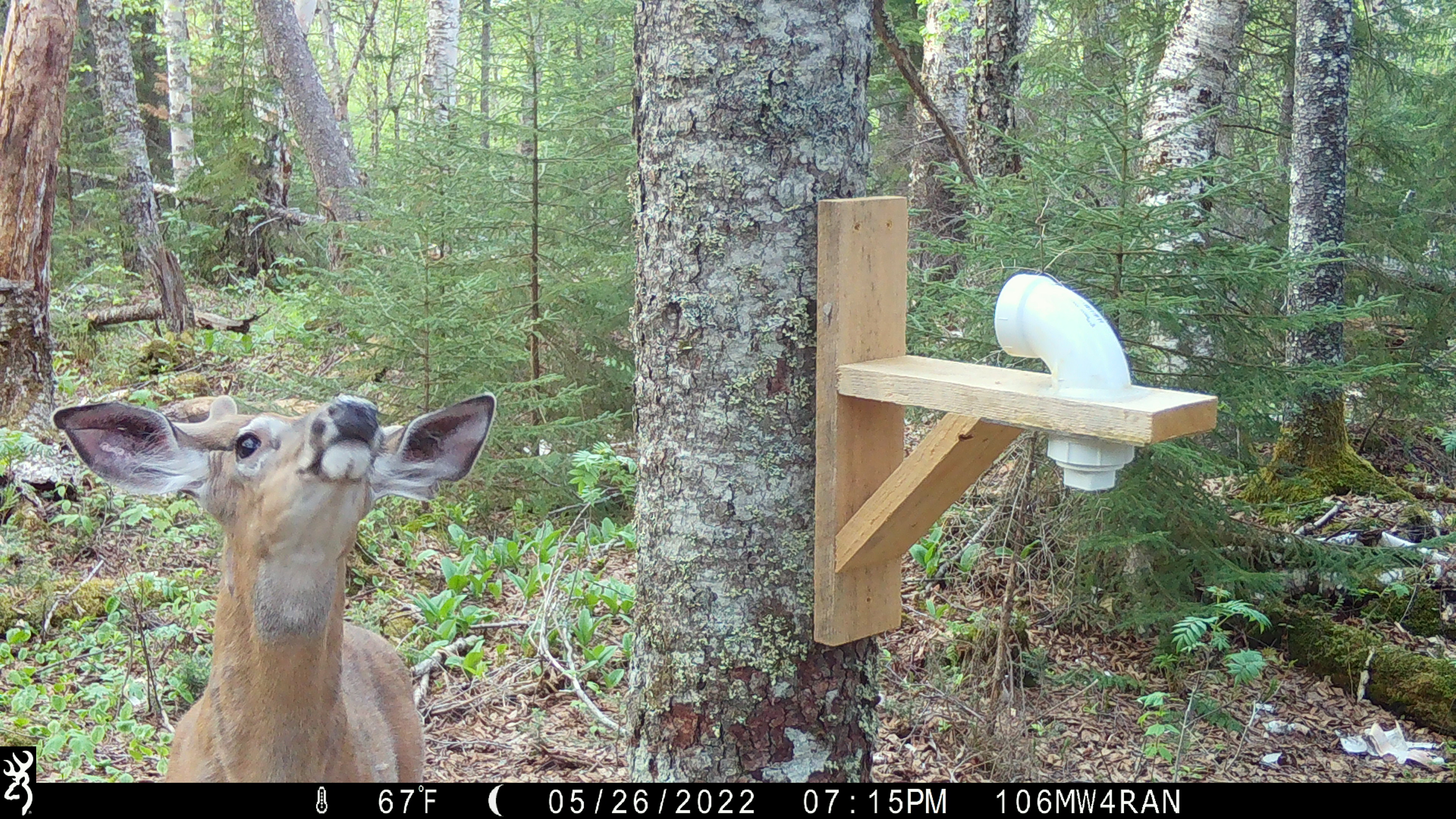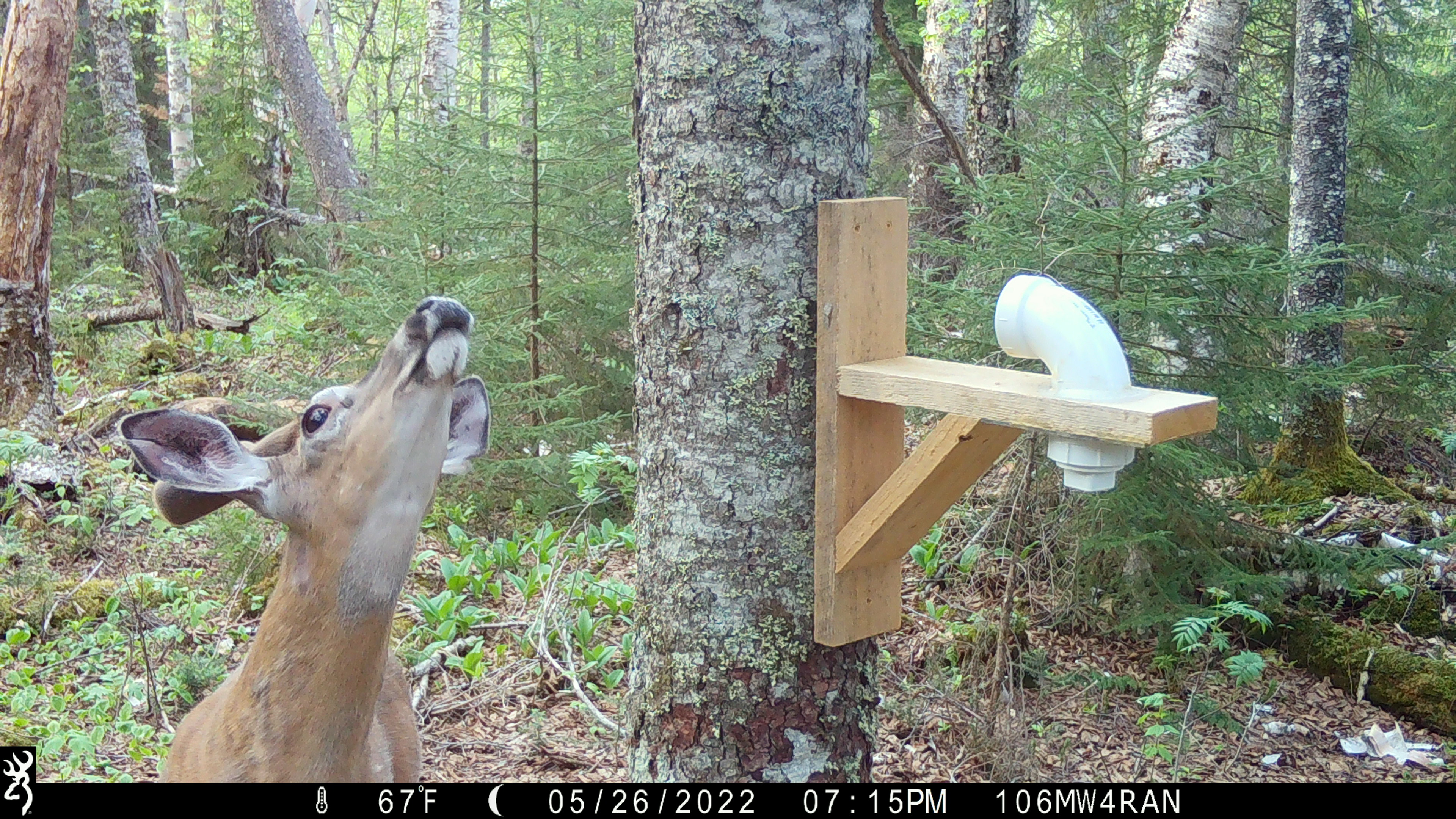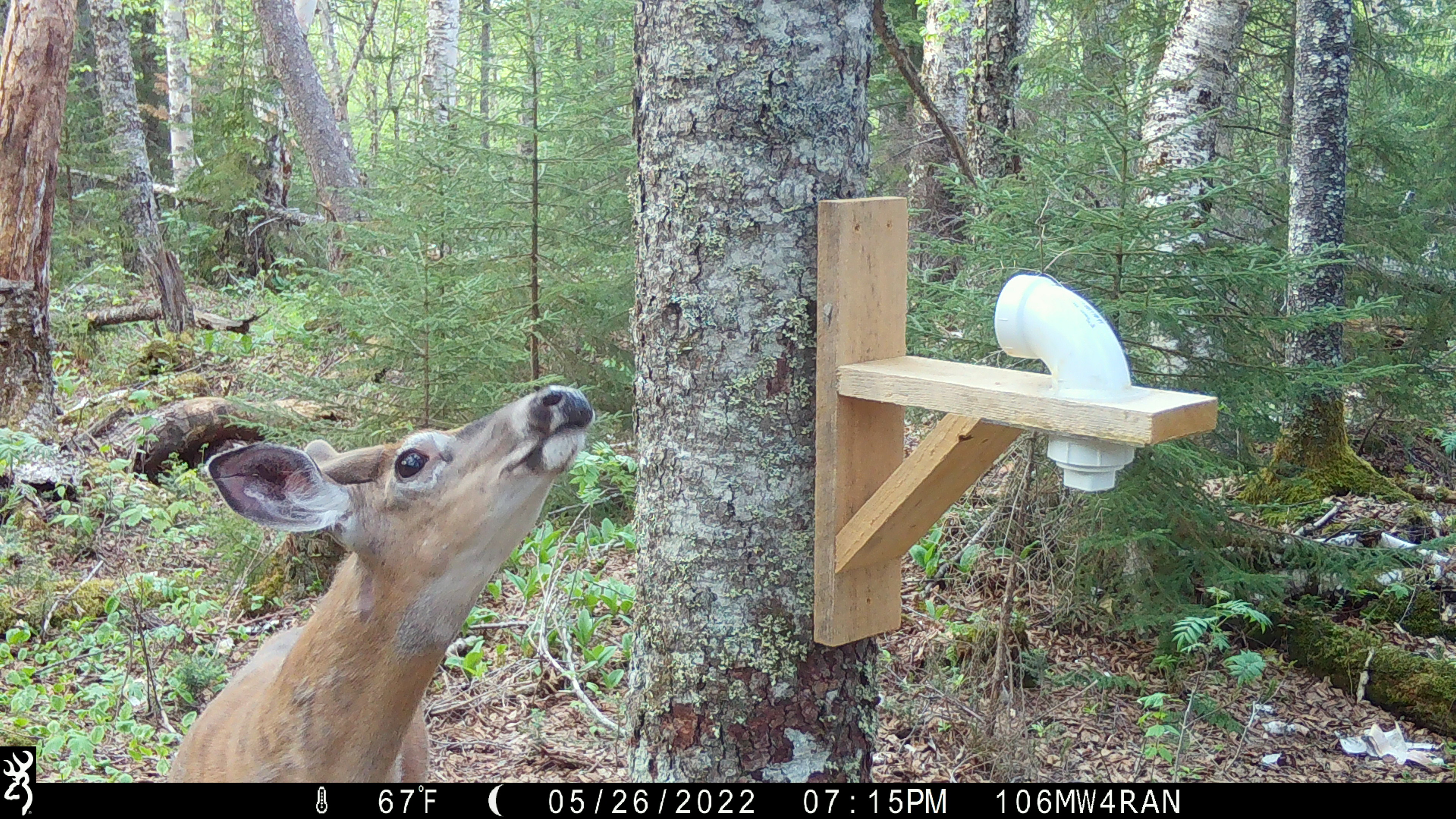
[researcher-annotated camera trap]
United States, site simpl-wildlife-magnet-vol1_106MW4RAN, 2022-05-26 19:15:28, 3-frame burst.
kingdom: Animalia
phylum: Chordata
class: Mammalia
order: Artiodactyla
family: Cervidae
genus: Odocoileus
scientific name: Odocoileus virginianus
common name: white-tailed deer